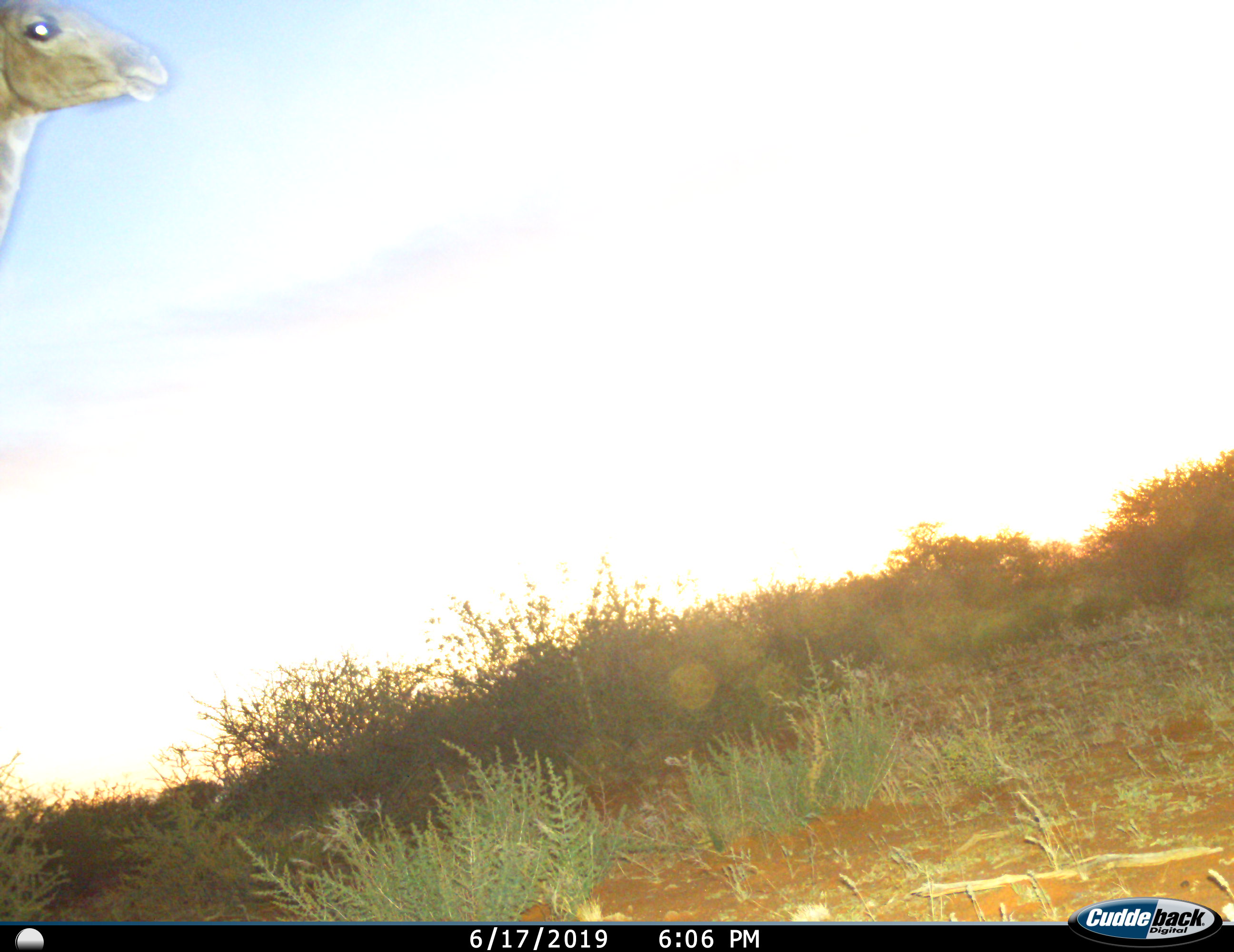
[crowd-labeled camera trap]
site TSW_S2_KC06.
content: unidentified animal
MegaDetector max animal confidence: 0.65